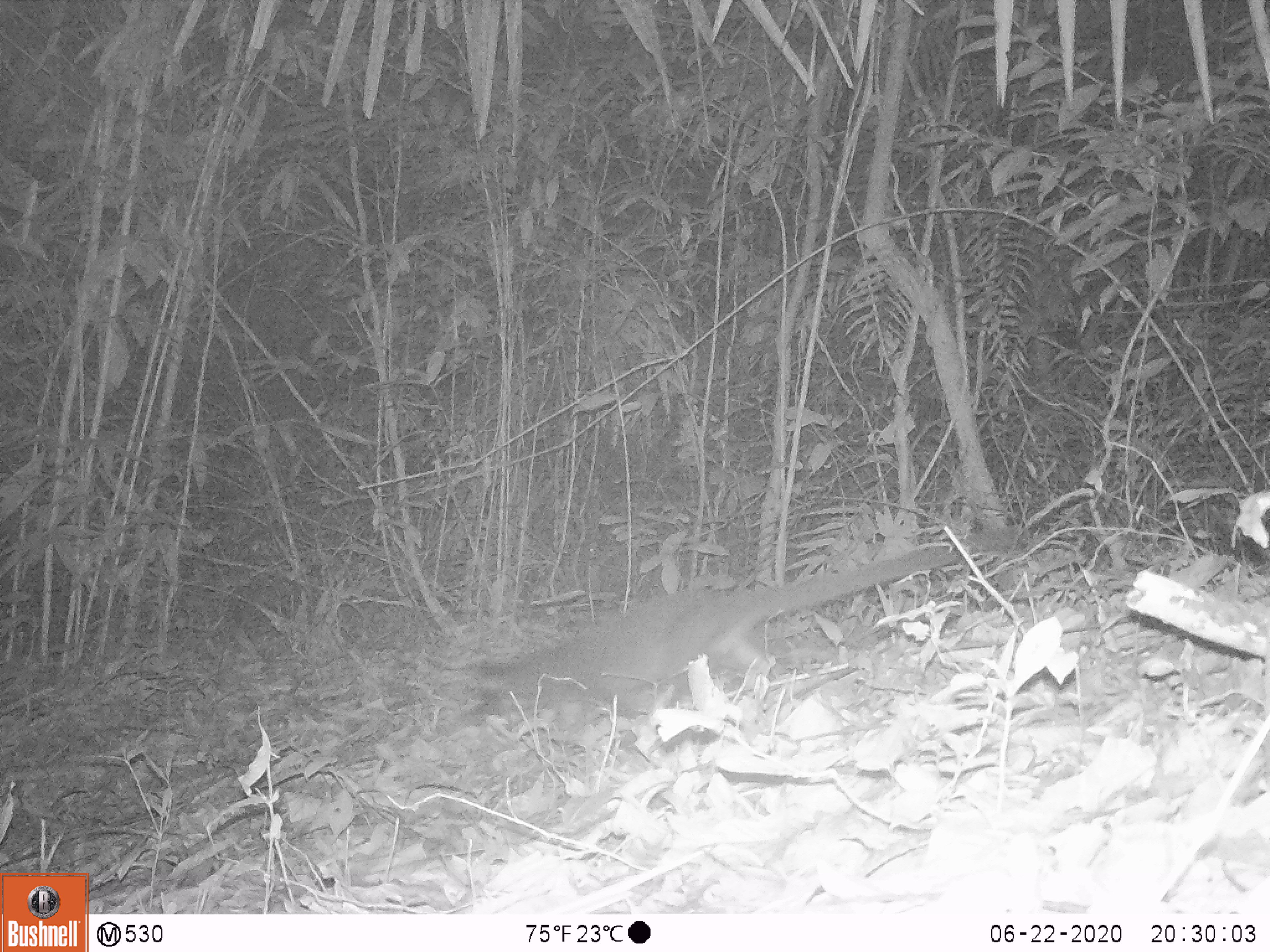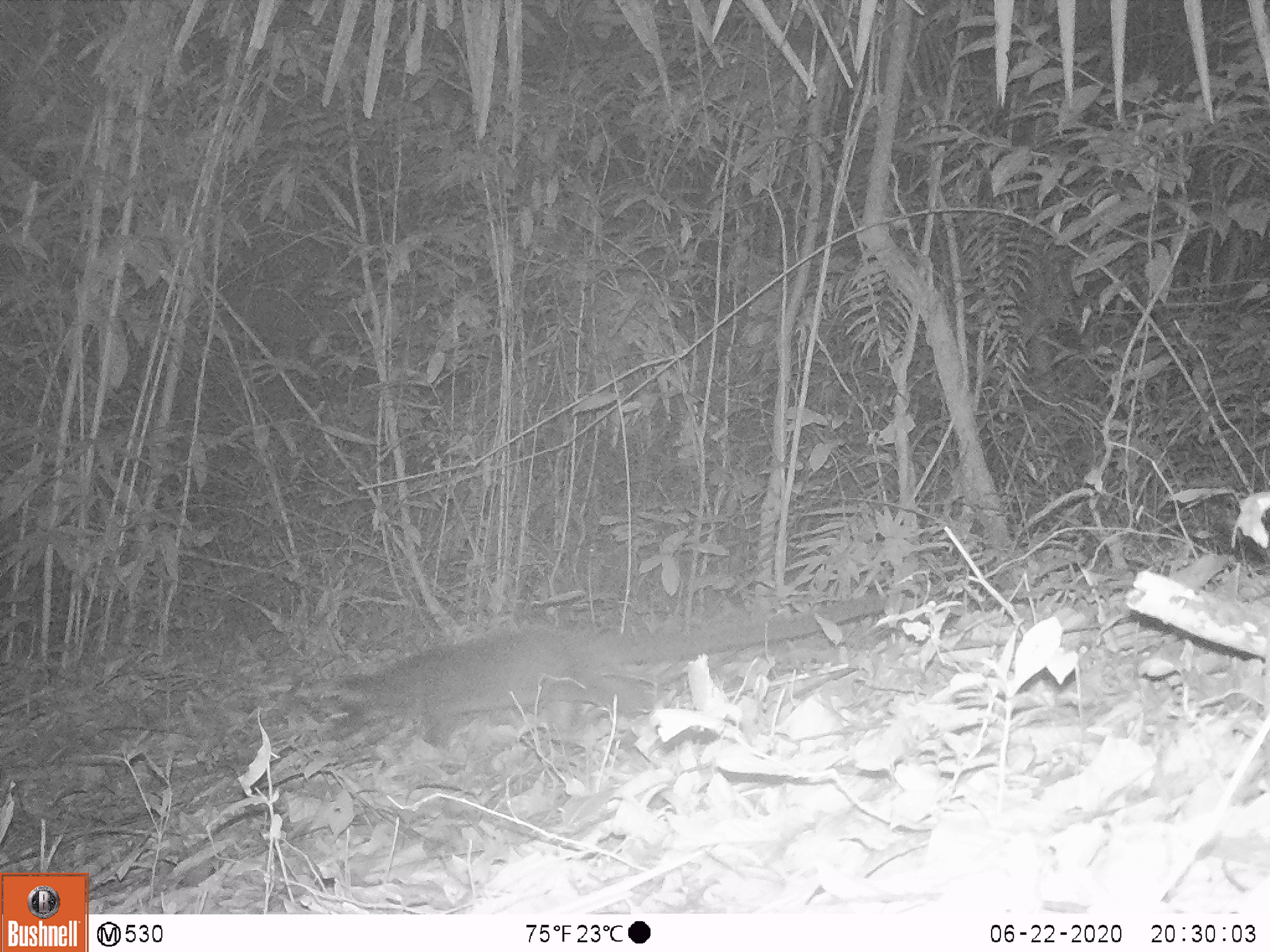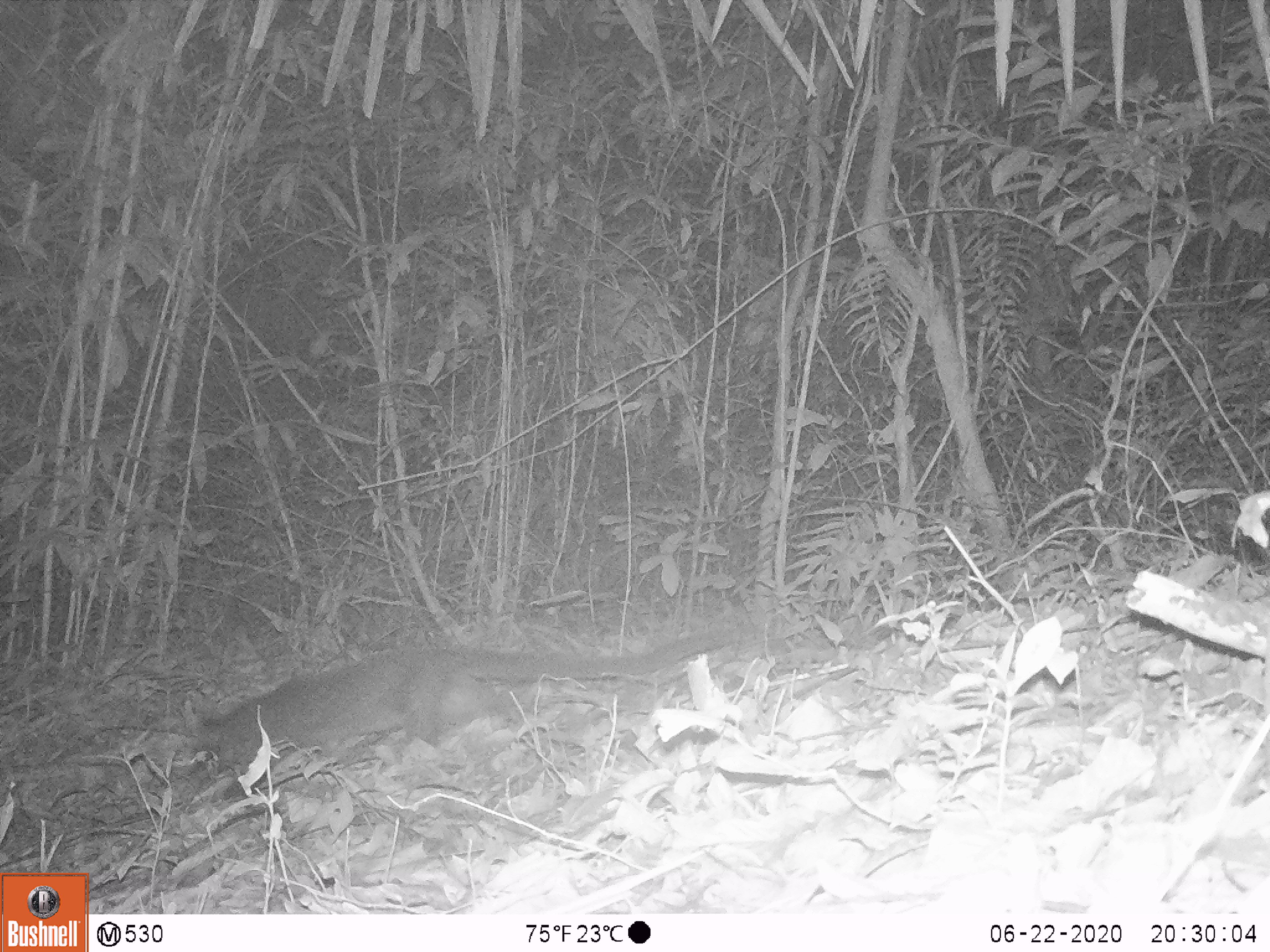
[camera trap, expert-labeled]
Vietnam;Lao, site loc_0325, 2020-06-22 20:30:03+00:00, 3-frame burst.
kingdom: Animalia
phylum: Chordata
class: Mammalia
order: Carnivora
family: Viverridae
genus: Paguma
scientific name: Paguma larvata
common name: masked palm civet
Masked palm civet (Paguma larvata). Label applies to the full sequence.